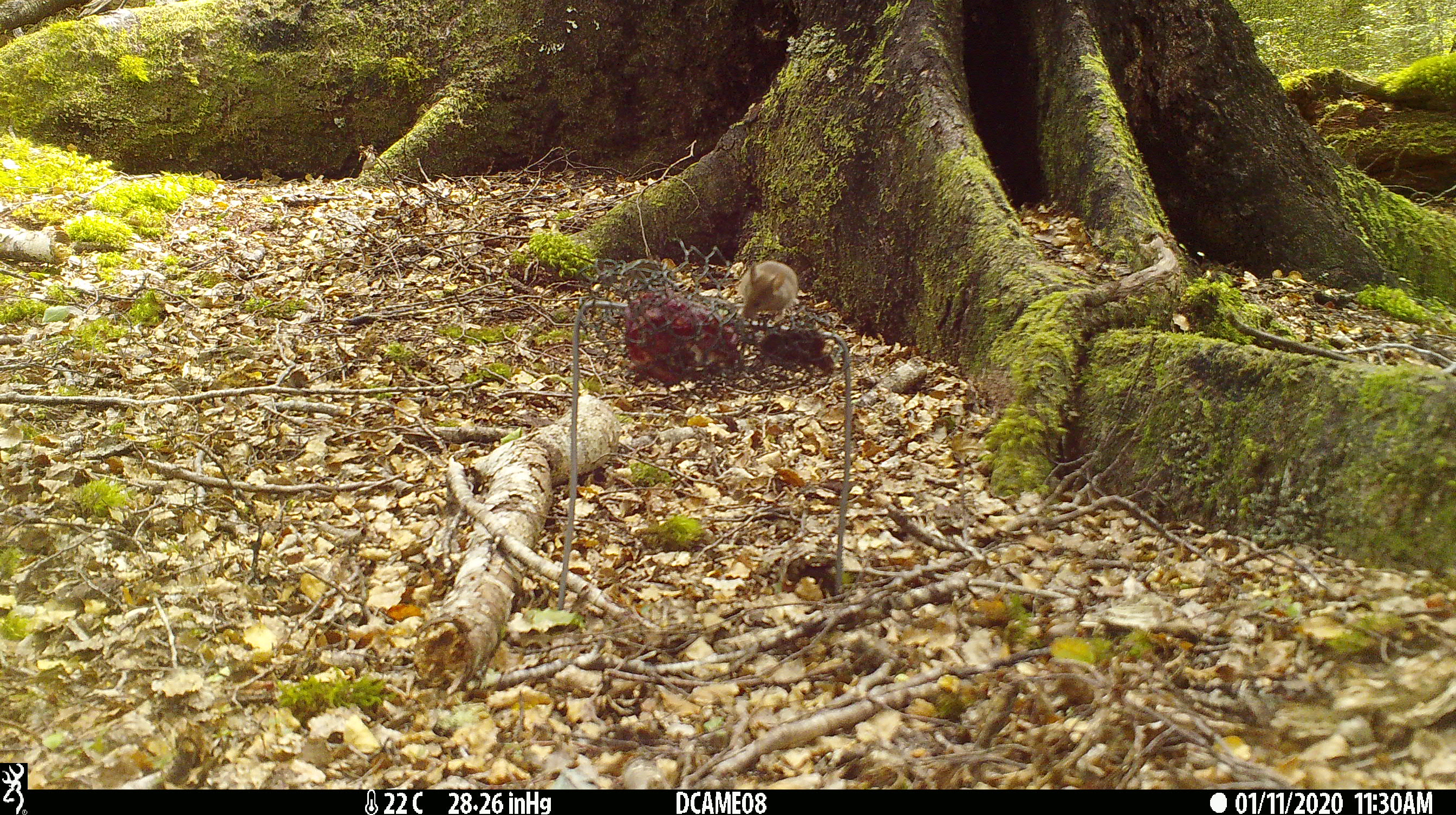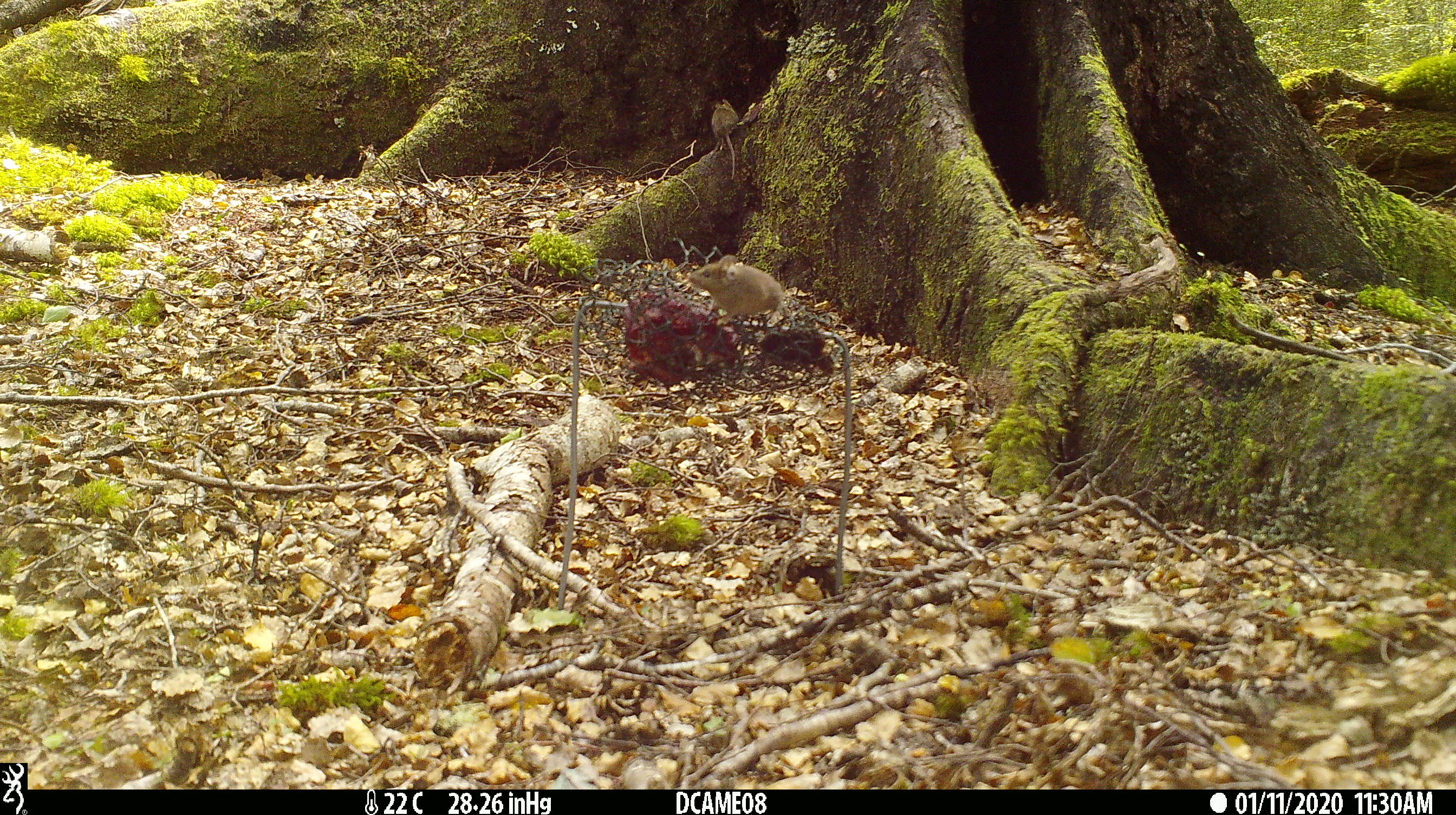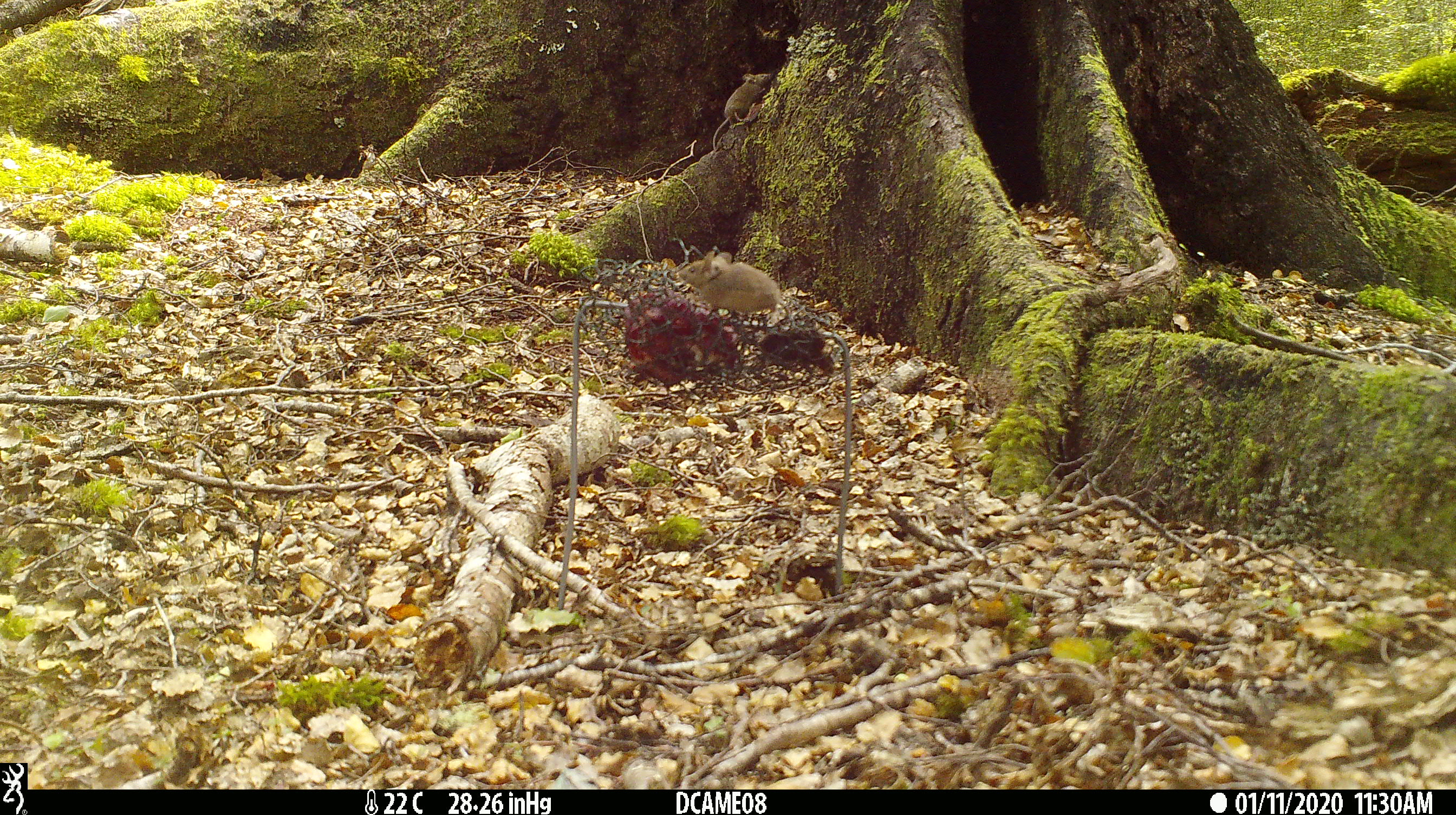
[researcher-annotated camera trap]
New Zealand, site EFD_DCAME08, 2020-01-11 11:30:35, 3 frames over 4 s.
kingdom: Animalia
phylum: Chordata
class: Mammalia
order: Rodentia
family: Muridae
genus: Mus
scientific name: Mus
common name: mouse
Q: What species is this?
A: Mouse (Mus).